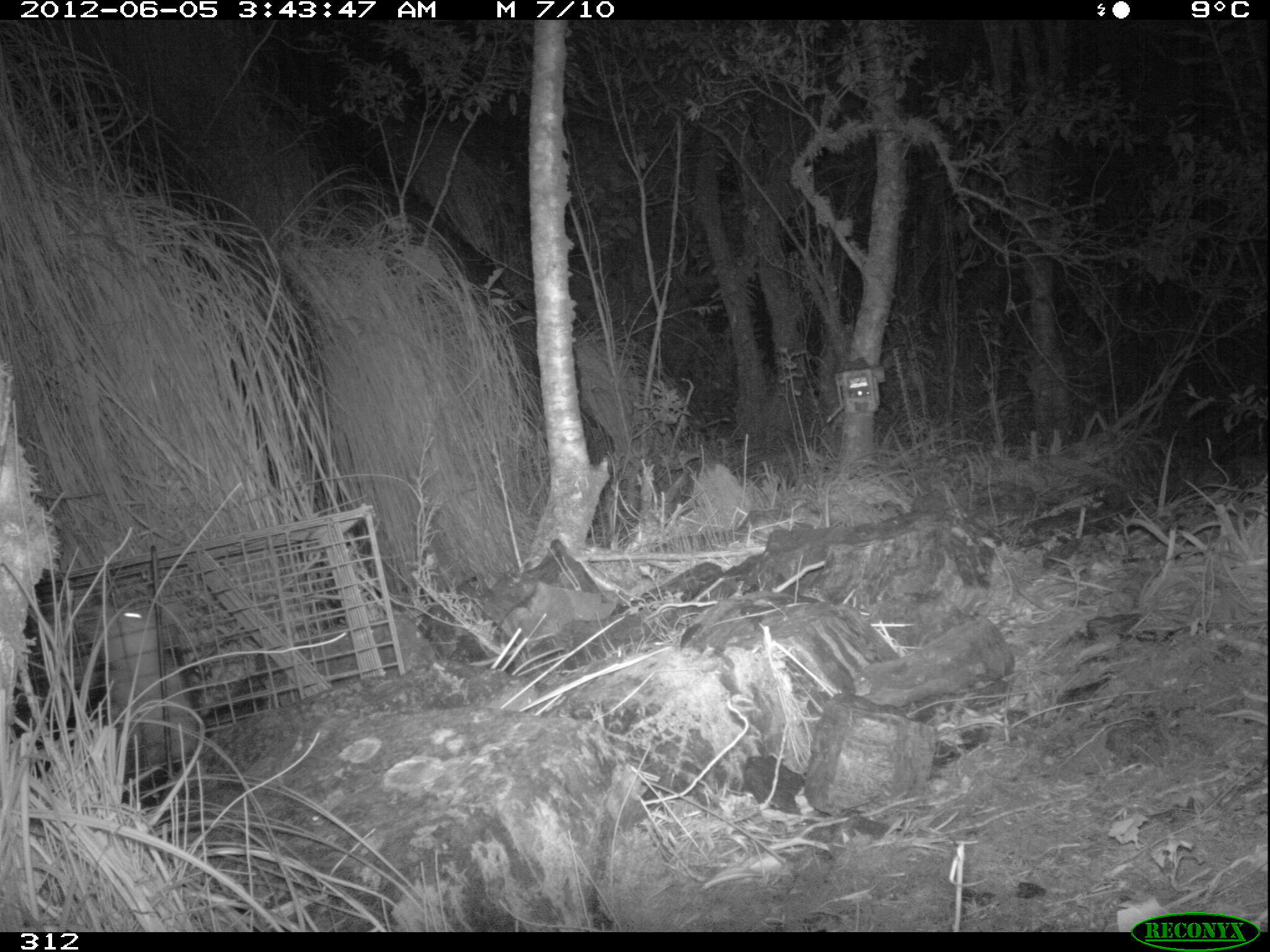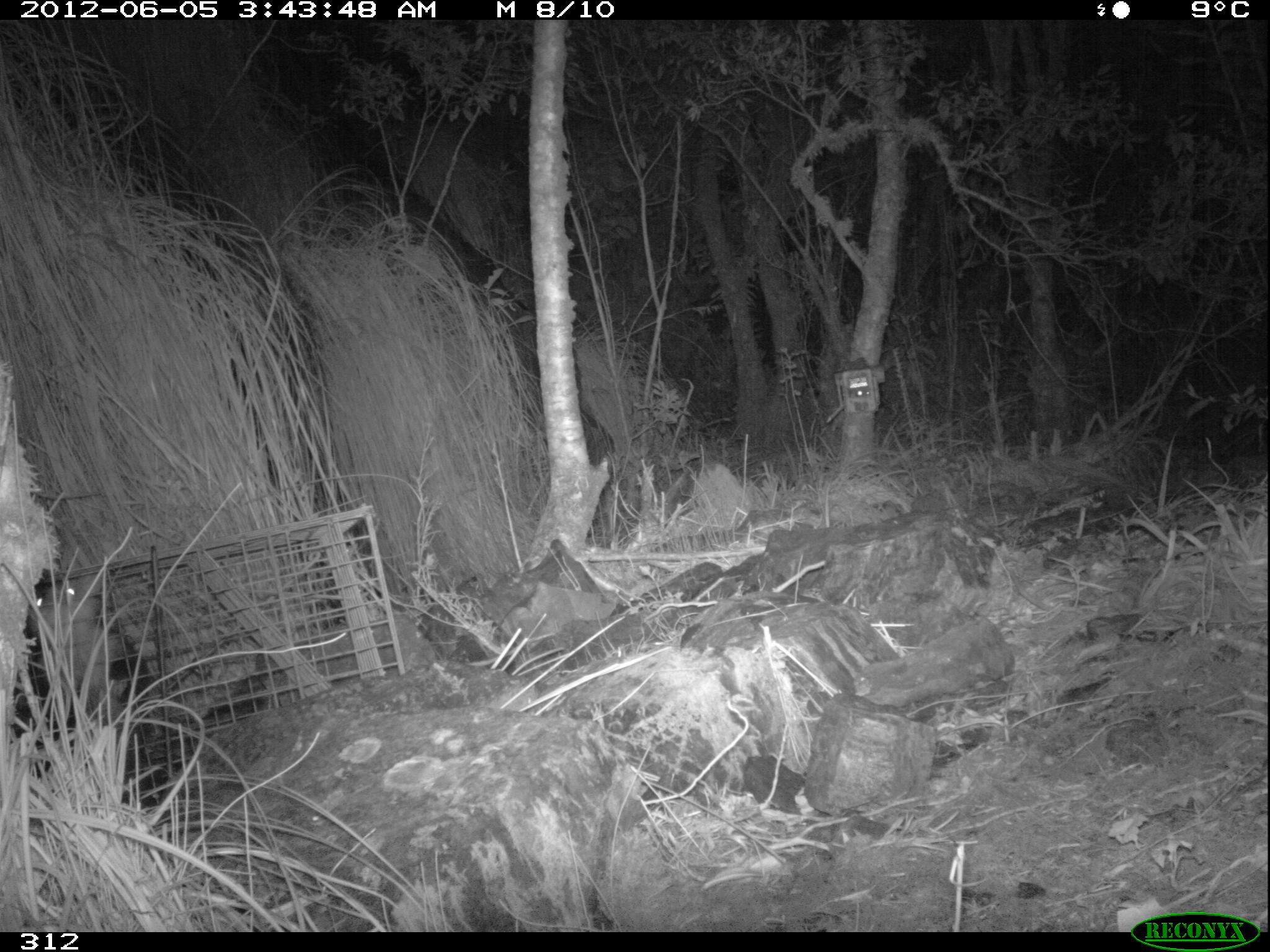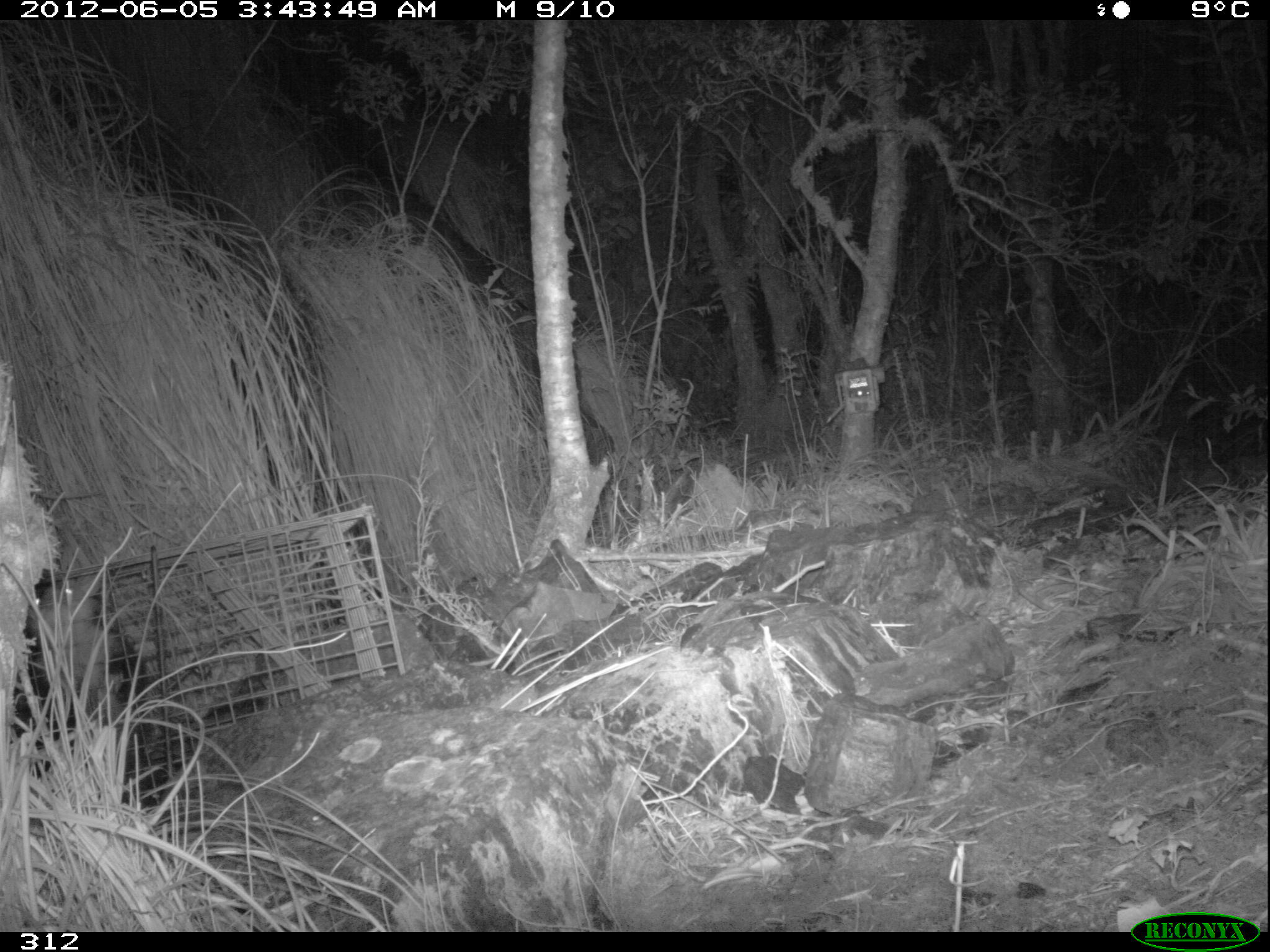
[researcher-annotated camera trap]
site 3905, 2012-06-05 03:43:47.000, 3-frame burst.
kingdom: Animalia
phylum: Chordata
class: Mammalia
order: Didelphimorphia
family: Didelphidae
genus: Didelphis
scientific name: Didelphis pernigra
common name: andean white-eared opossum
Didelphis pernigra (andean white-eared opossum).